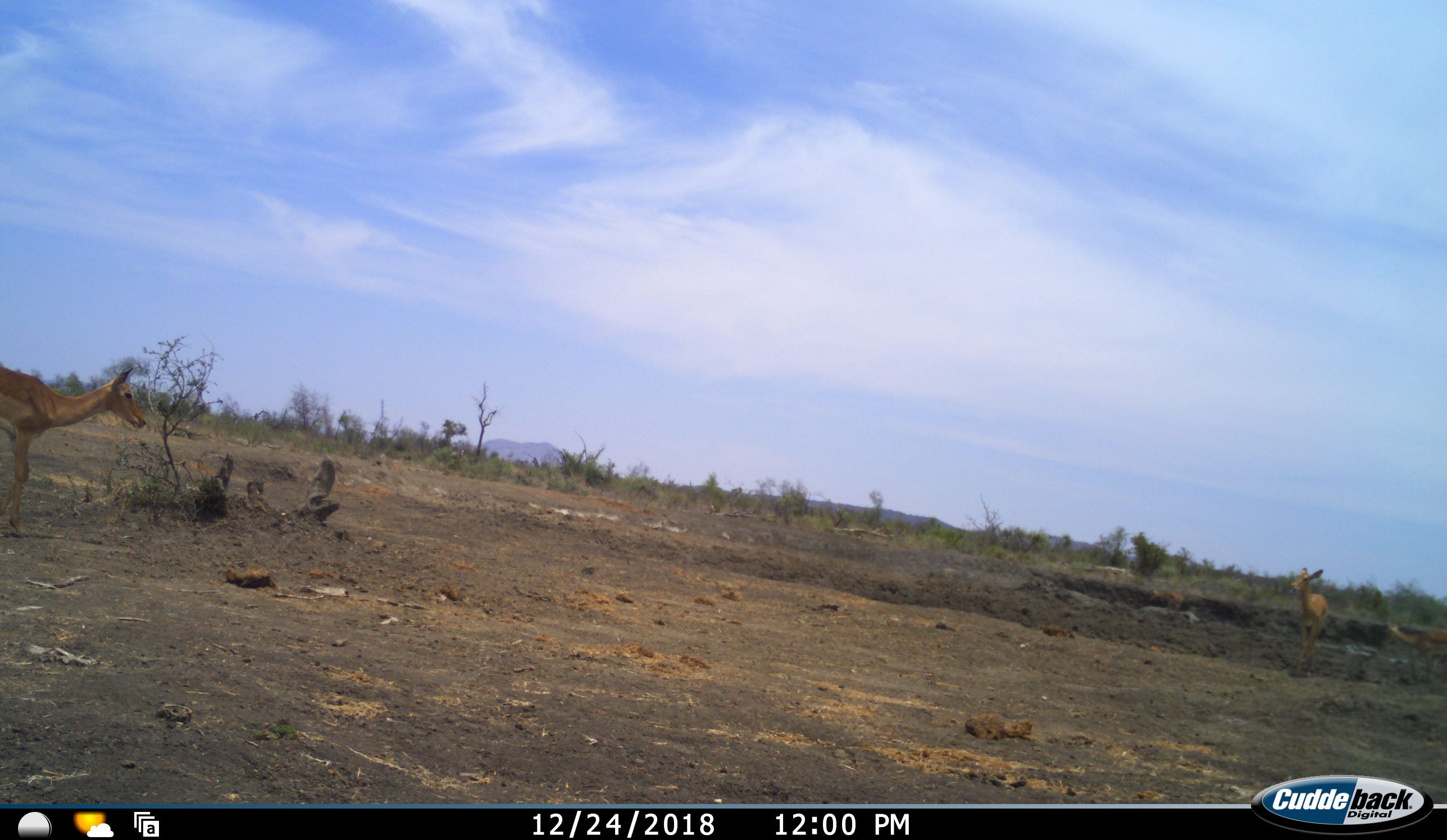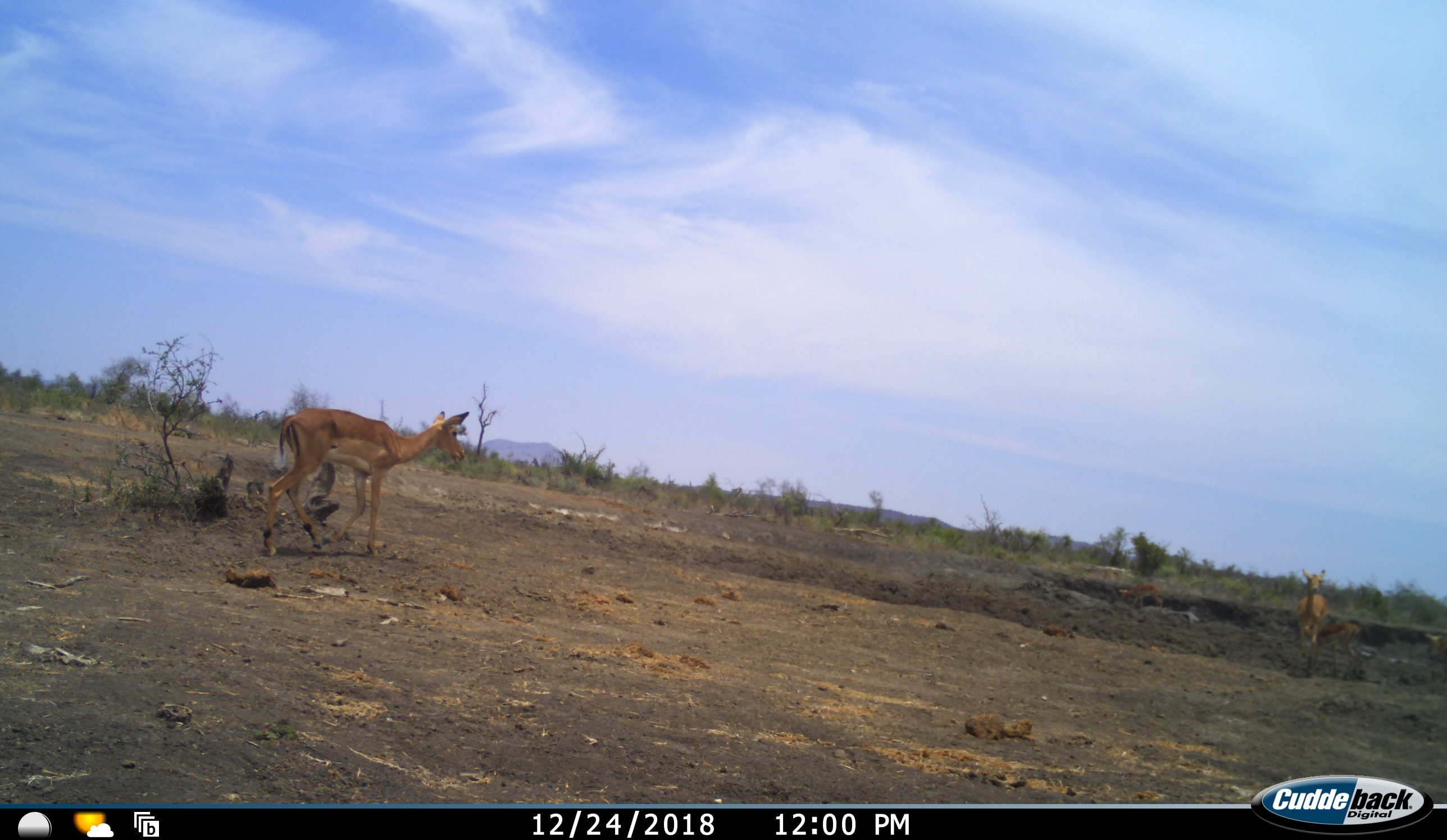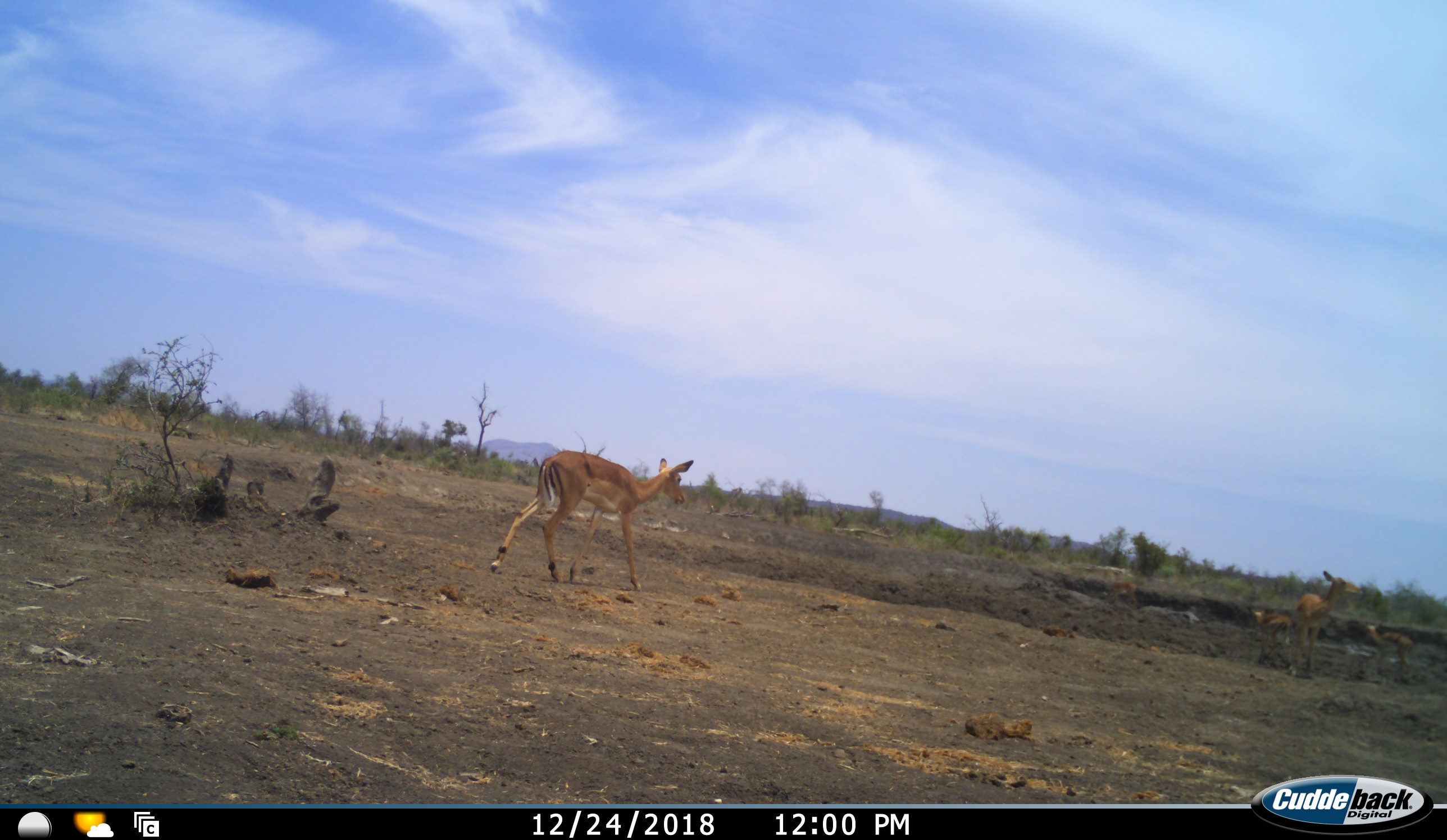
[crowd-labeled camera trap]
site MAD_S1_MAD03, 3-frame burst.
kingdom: Animalia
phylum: Chordata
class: Mammalia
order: Artiodactyla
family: Bovidae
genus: Aepyceros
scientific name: Aepyceros melampus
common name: impala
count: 5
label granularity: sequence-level